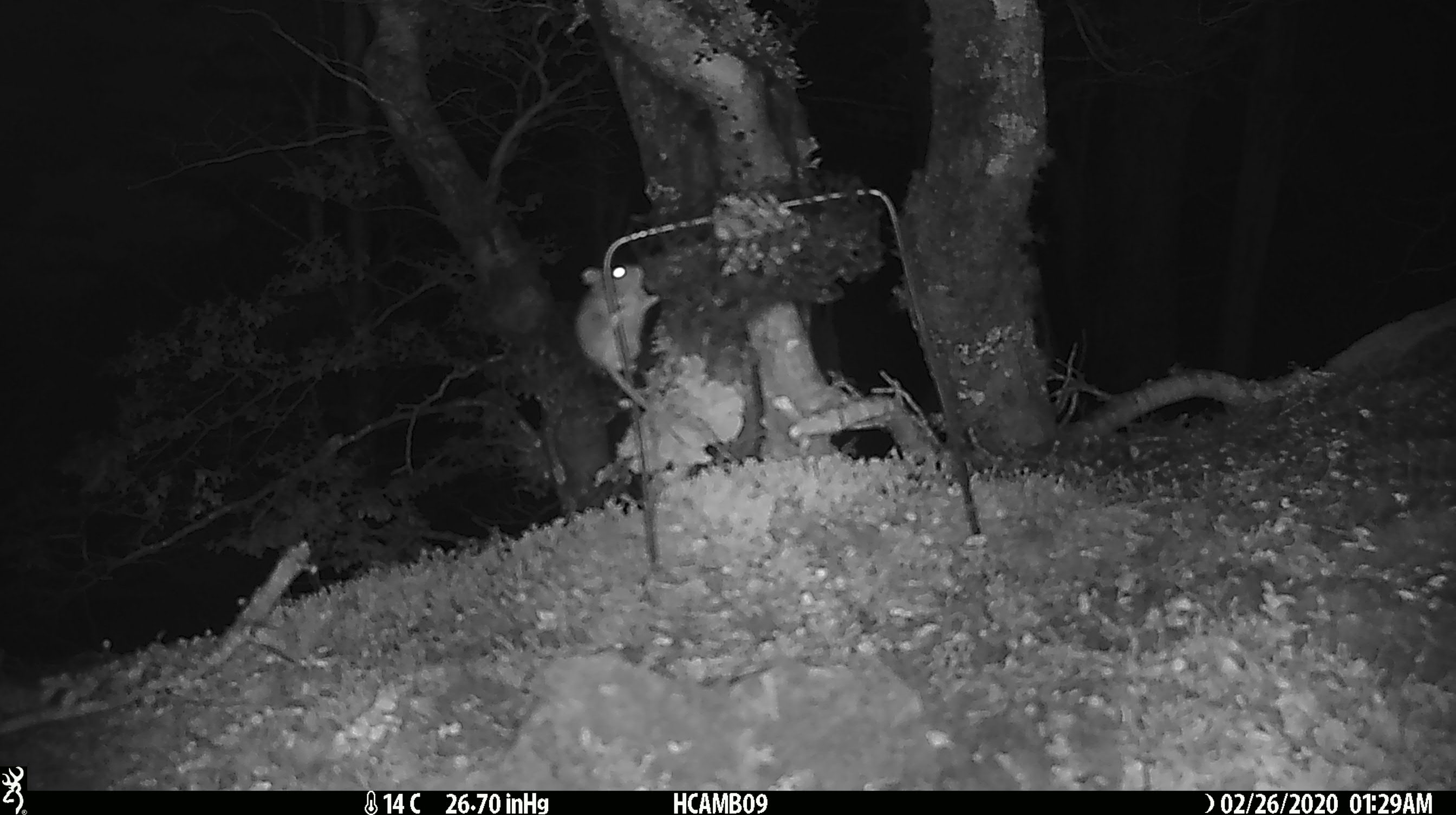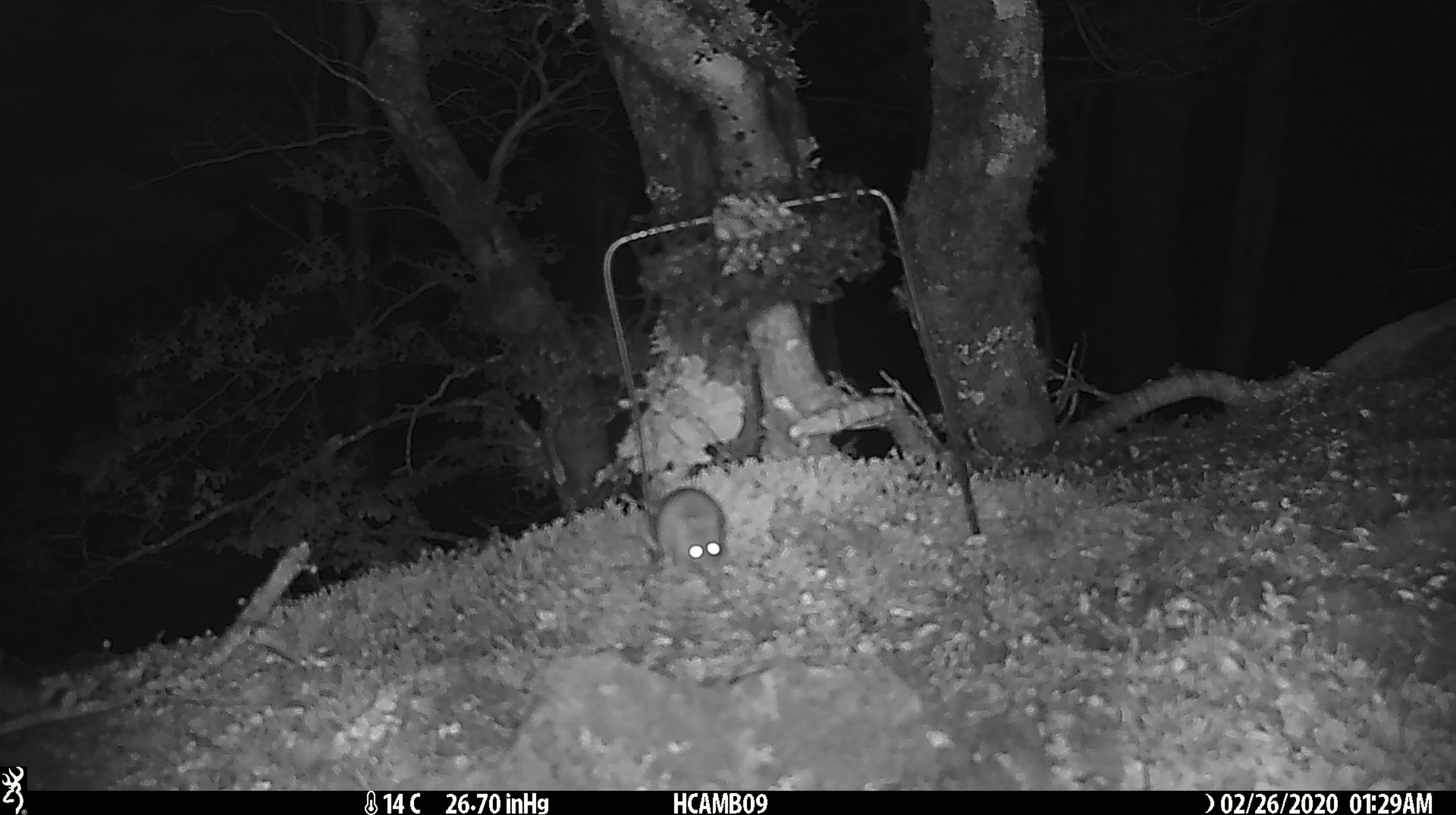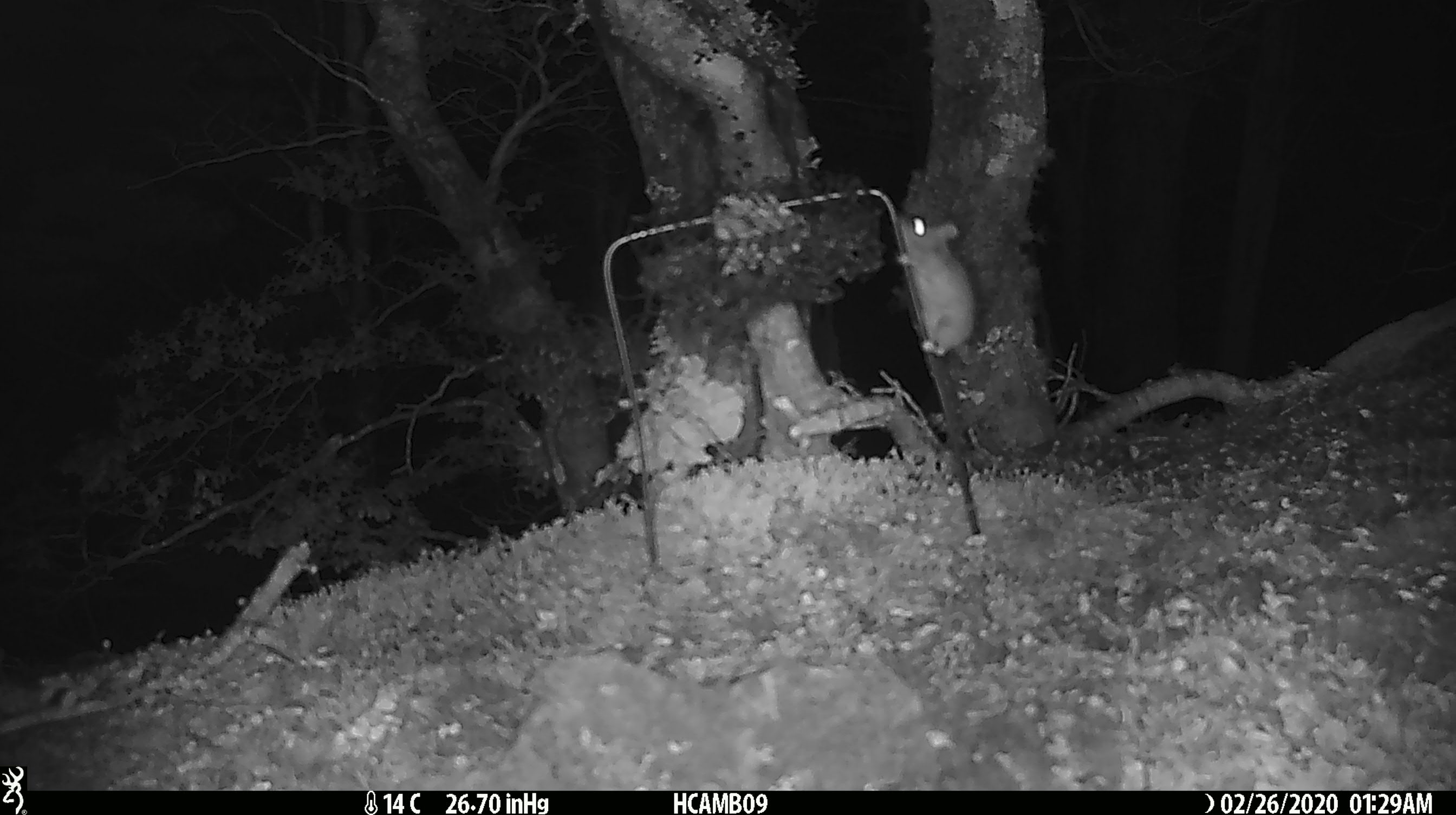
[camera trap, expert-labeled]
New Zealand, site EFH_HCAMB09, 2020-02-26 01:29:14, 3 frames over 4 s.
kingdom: Animalia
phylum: Chordata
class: Mammalia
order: Rodentia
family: Muridae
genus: Mus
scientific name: Mus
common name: mouse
Mouse (Mus).